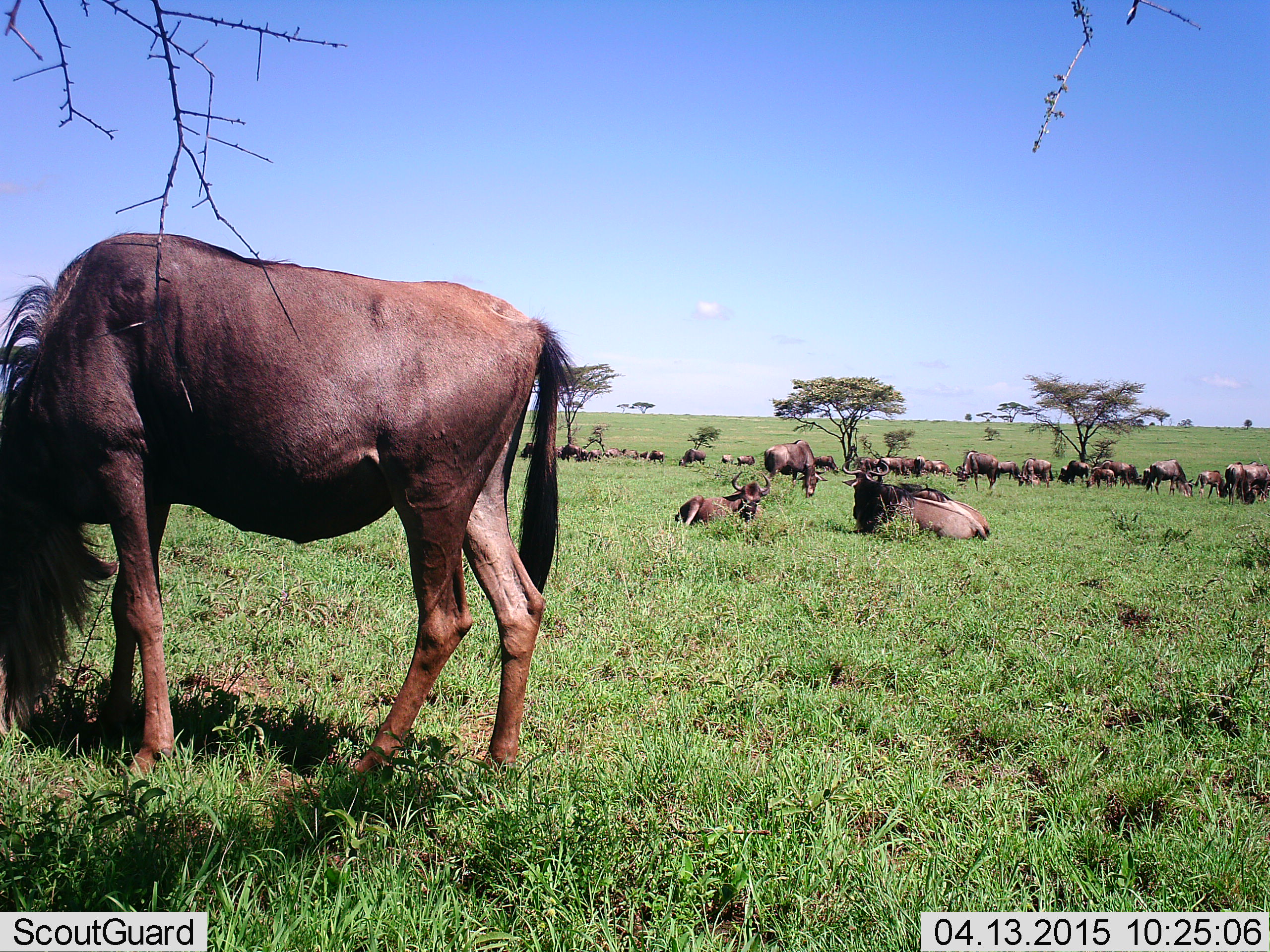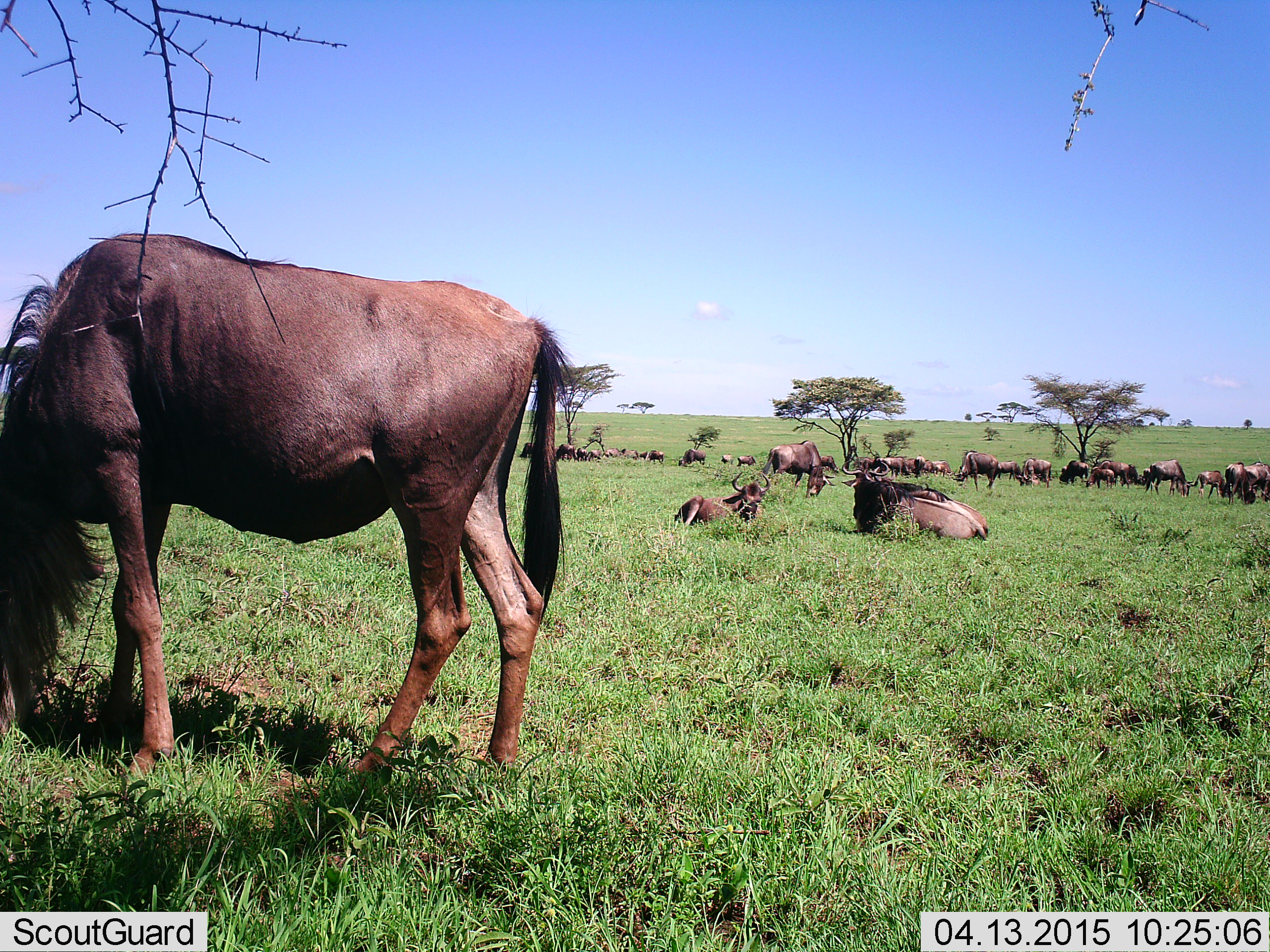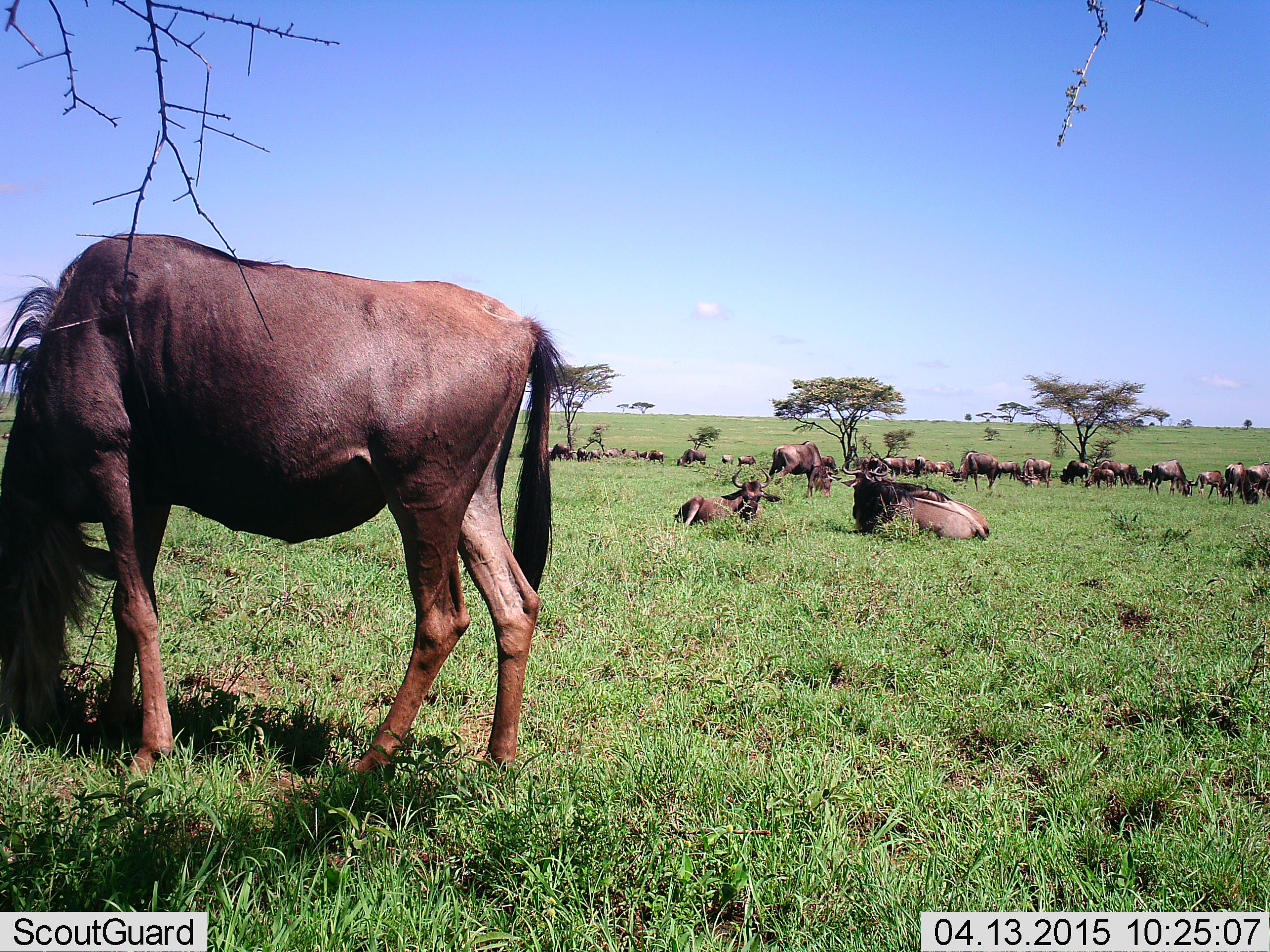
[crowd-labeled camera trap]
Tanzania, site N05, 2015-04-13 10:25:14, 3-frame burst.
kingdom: Animalia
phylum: Chordata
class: Mammalia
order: Artiodactyla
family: Bovidae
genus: Connochaetes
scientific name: Connochaetes taurinus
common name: blue wildebeest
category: wildebeest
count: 11-50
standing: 40%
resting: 80%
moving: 10%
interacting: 0%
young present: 10%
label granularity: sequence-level